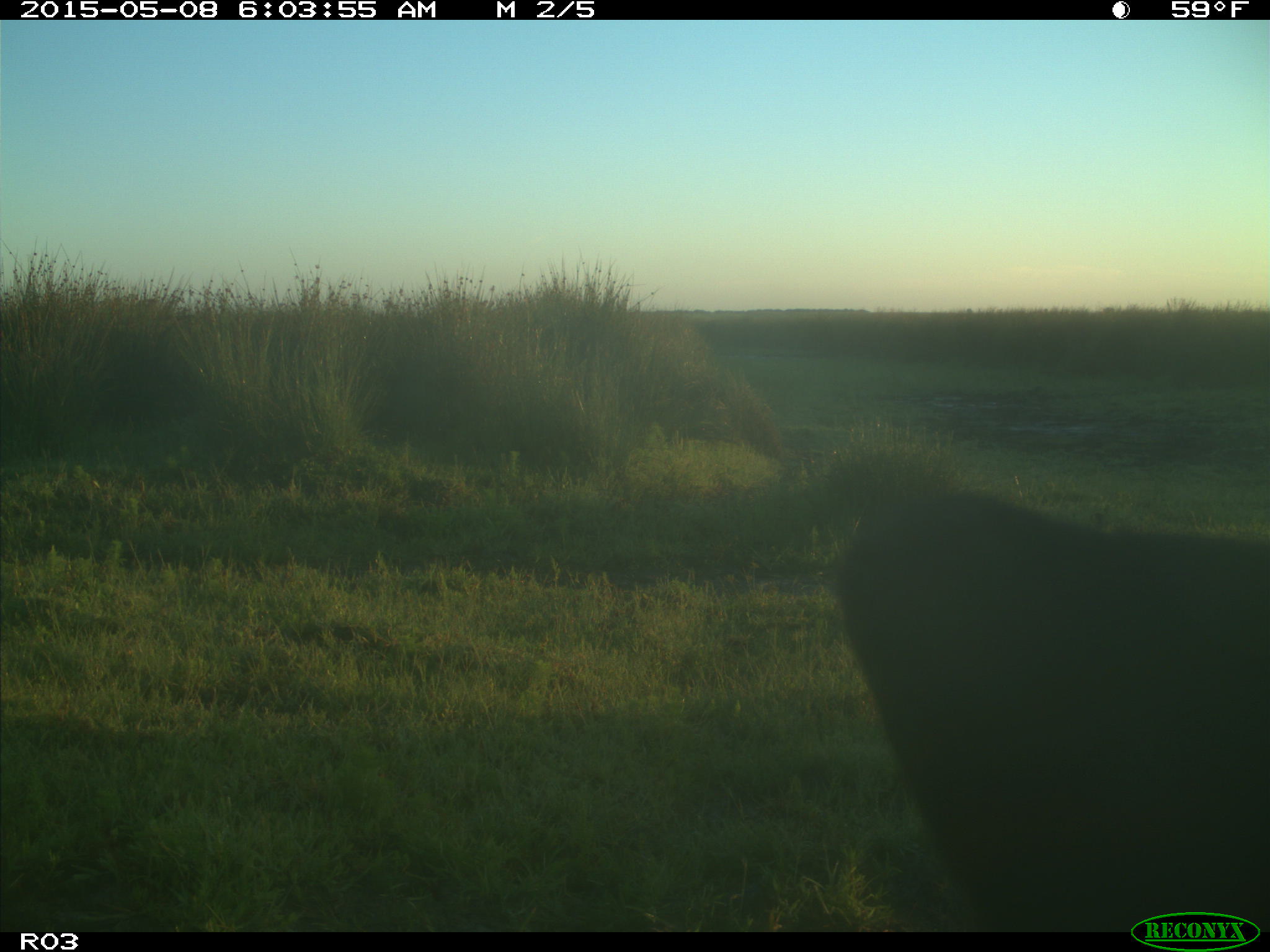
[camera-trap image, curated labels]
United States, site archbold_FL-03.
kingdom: Animalia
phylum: Chordata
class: Mammalia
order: Artiodactyla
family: Bovidae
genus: Bos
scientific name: Bos taurus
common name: domestic cow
Bos taurus (domestic cow).